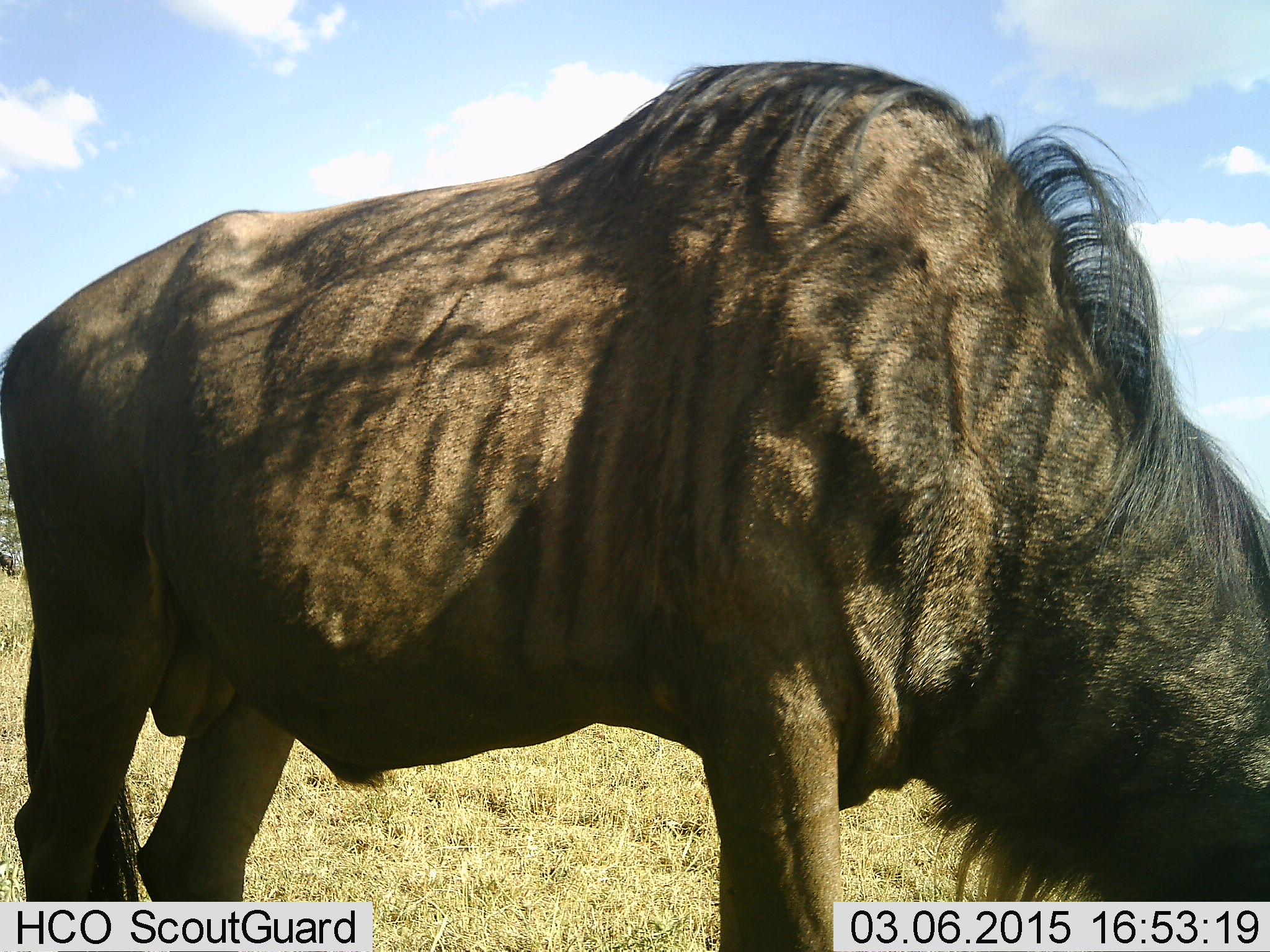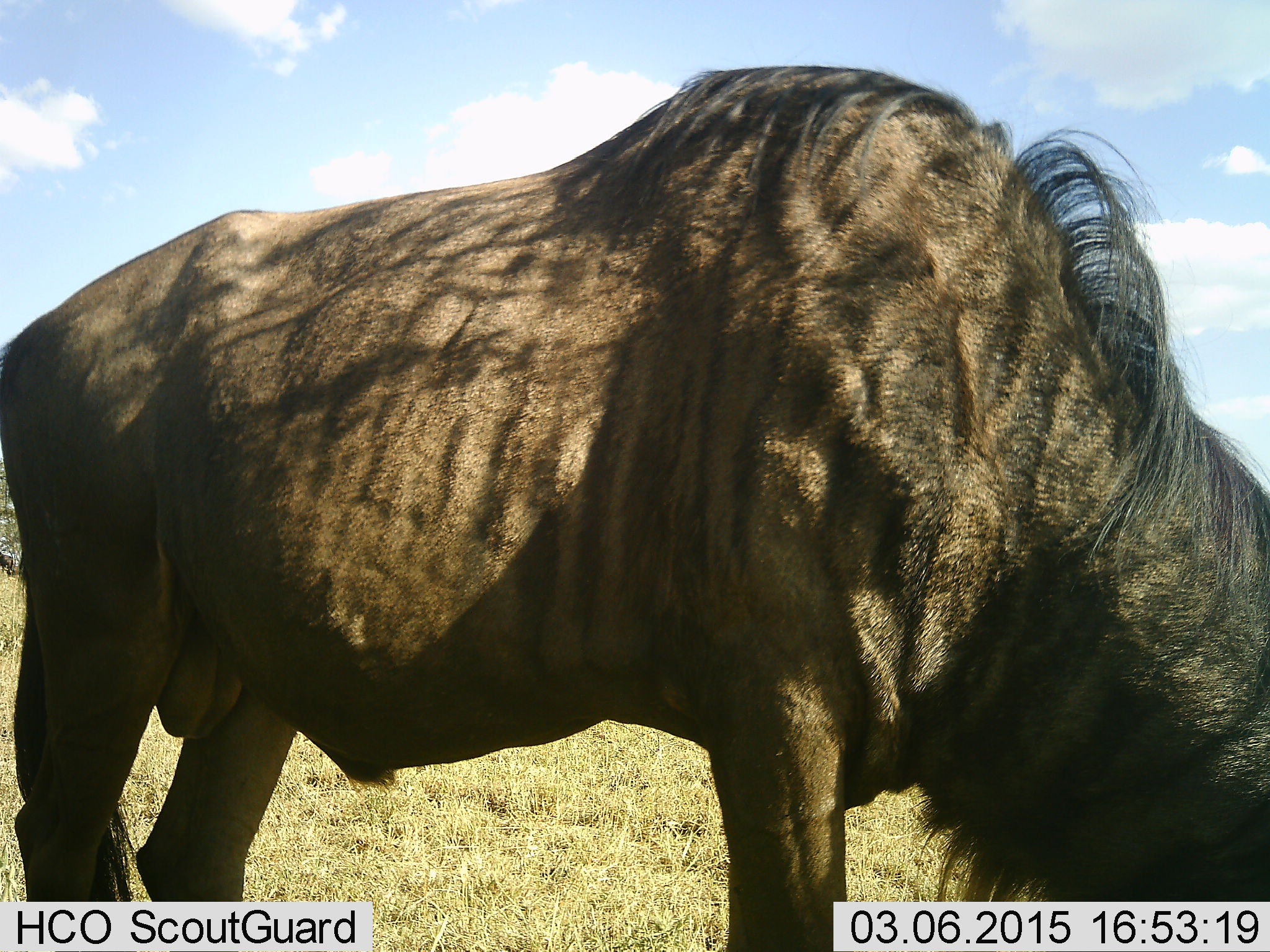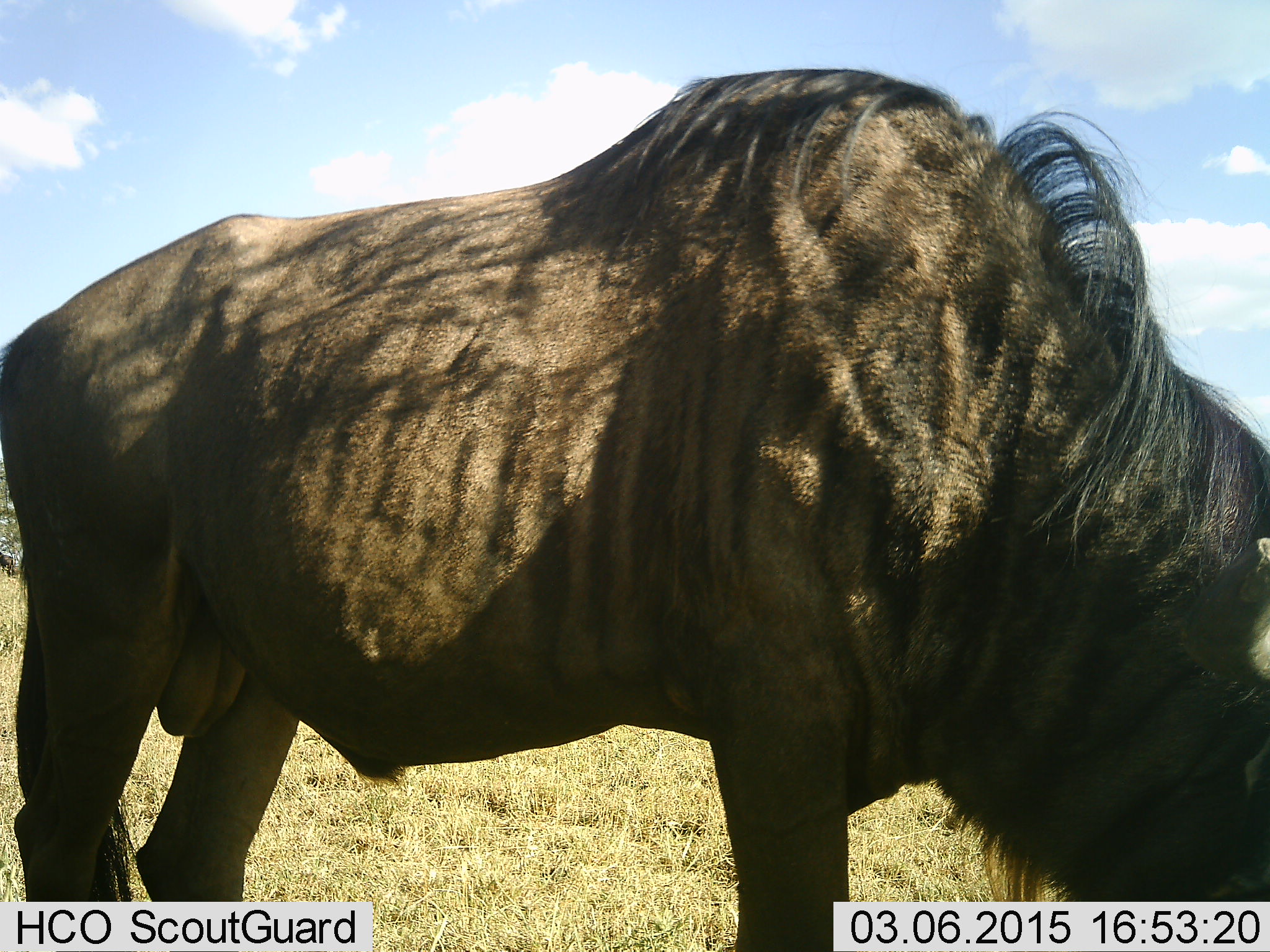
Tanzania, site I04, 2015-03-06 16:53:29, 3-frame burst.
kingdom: Animalia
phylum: Chordata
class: Mammalia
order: Artiodactyla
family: Bovidae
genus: Connochaetes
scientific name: Connochaetes taurinus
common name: blue wildebeest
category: wildebeest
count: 1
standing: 30%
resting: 0%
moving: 0%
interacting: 0%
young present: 0%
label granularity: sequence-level